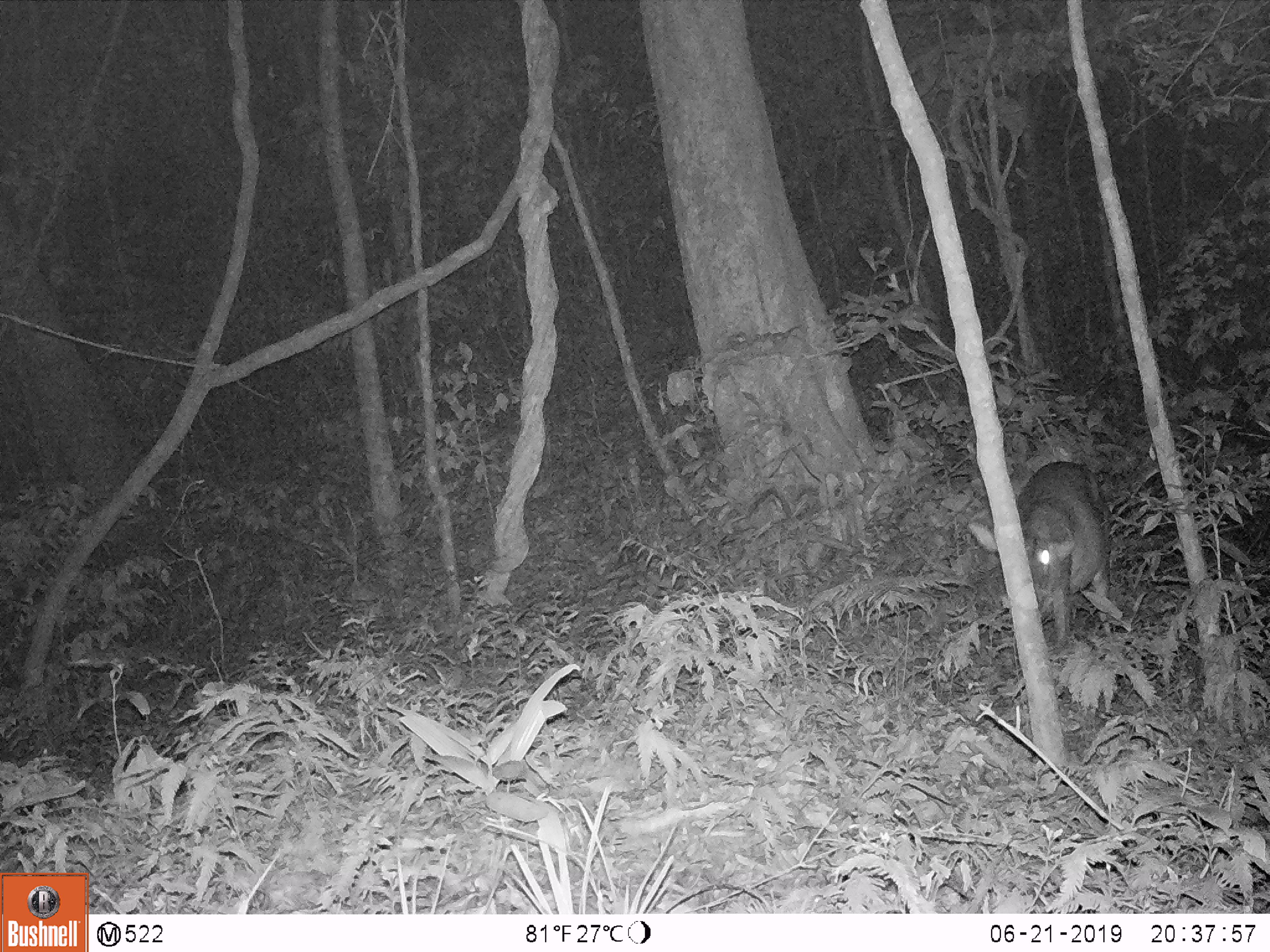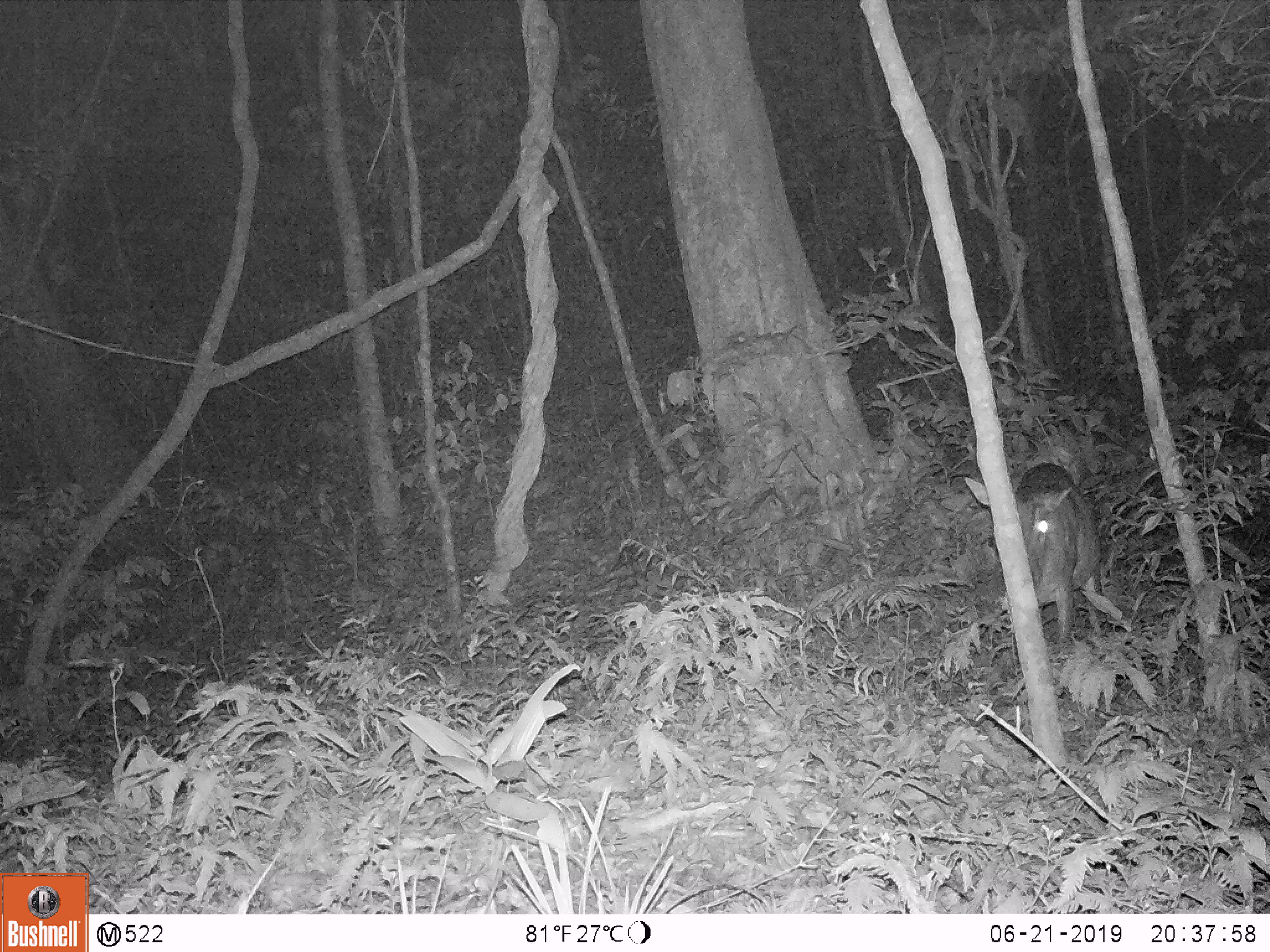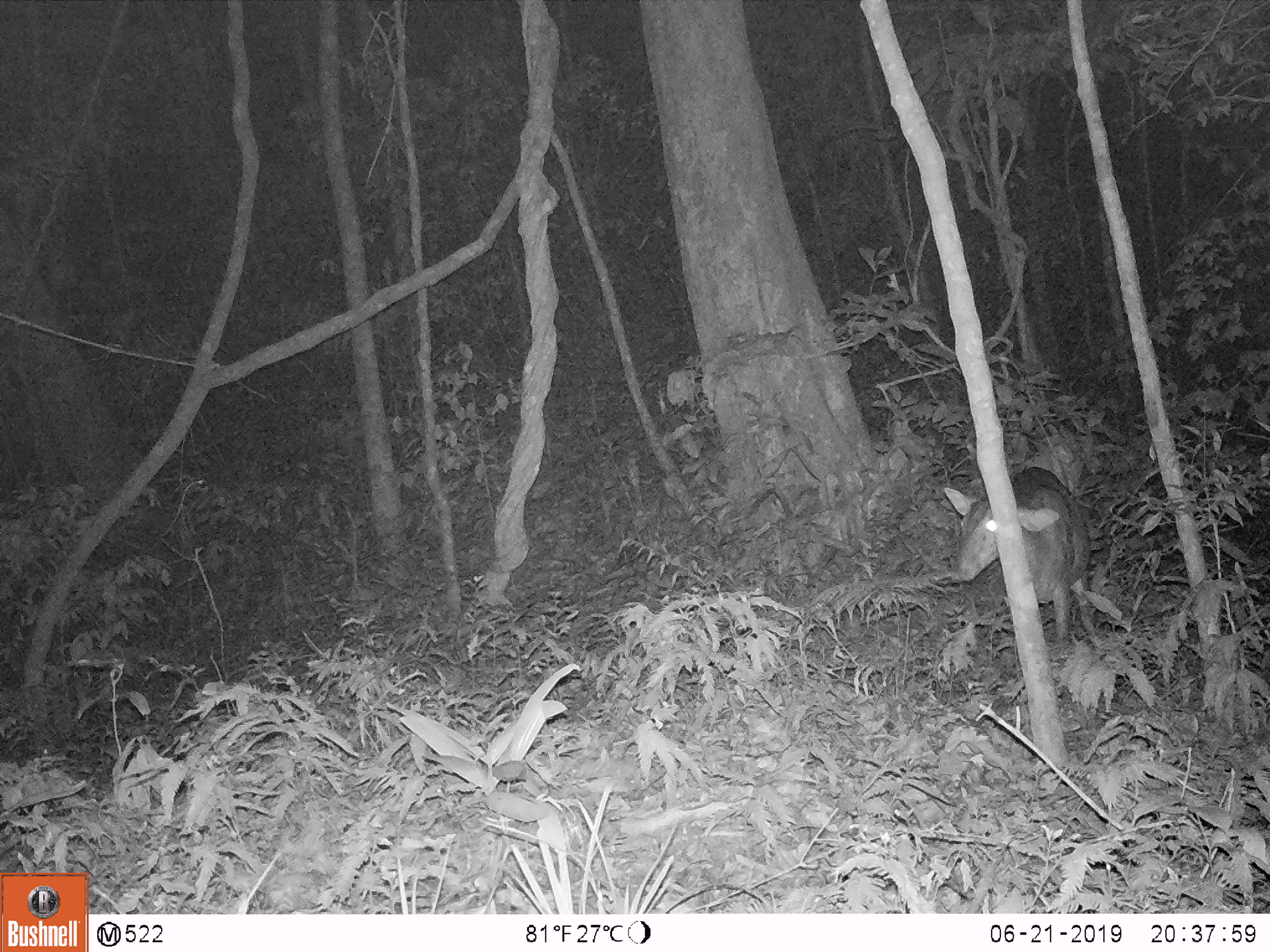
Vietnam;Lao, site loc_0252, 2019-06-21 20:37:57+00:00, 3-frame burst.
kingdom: Animalia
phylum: Chordata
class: Mammalia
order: Artiodactyla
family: Cervidae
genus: Muntiacus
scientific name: Muntiacus vuquangensis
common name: large-antlered muntjac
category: large antlered muntjac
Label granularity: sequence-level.